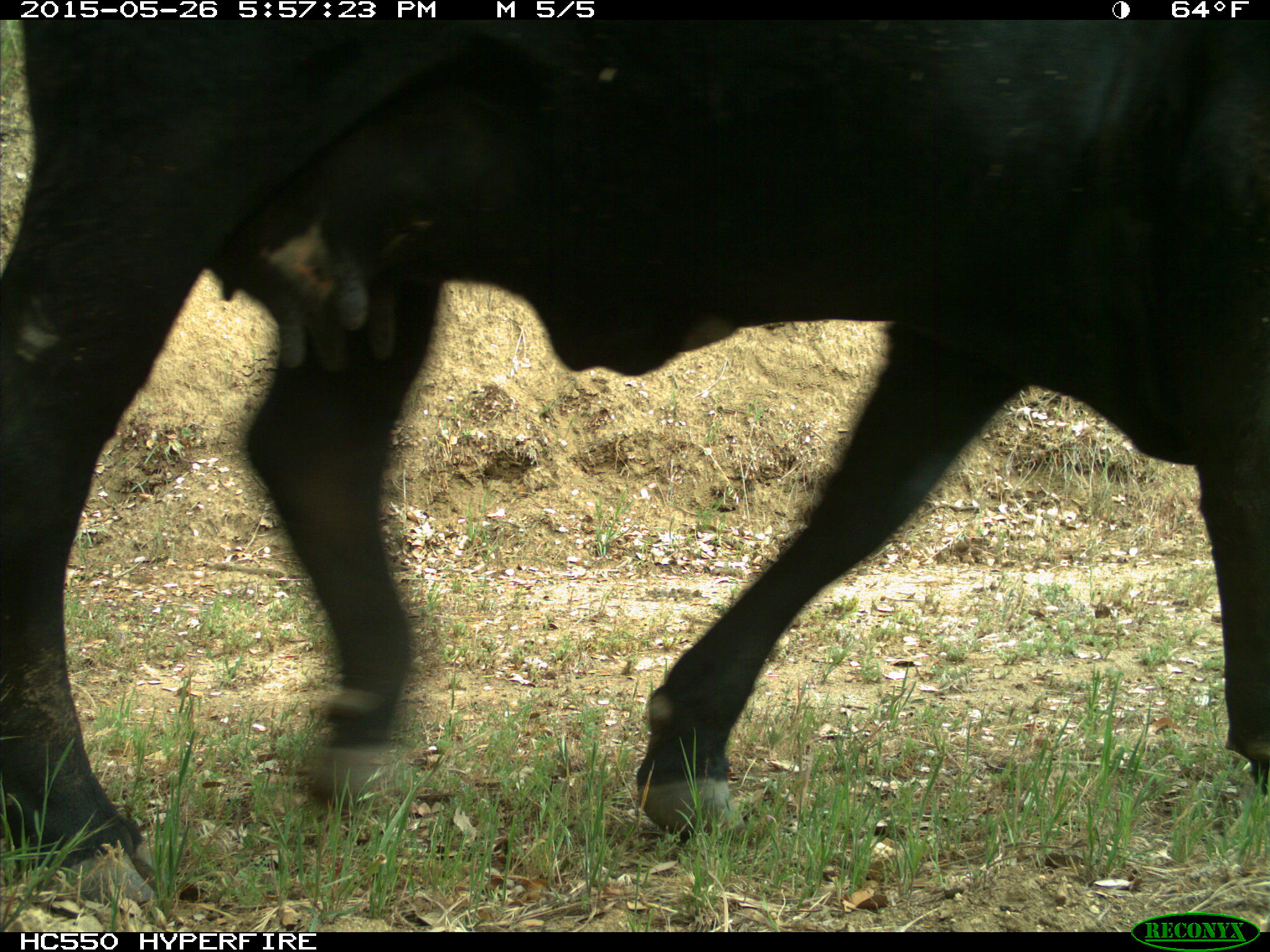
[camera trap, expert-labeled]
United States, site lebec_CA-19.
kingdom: Animalia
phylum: Chordata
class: Mammalia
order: Artiodactyla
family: Bovidae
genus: Bos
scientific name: Bos taurus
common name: domestic cow